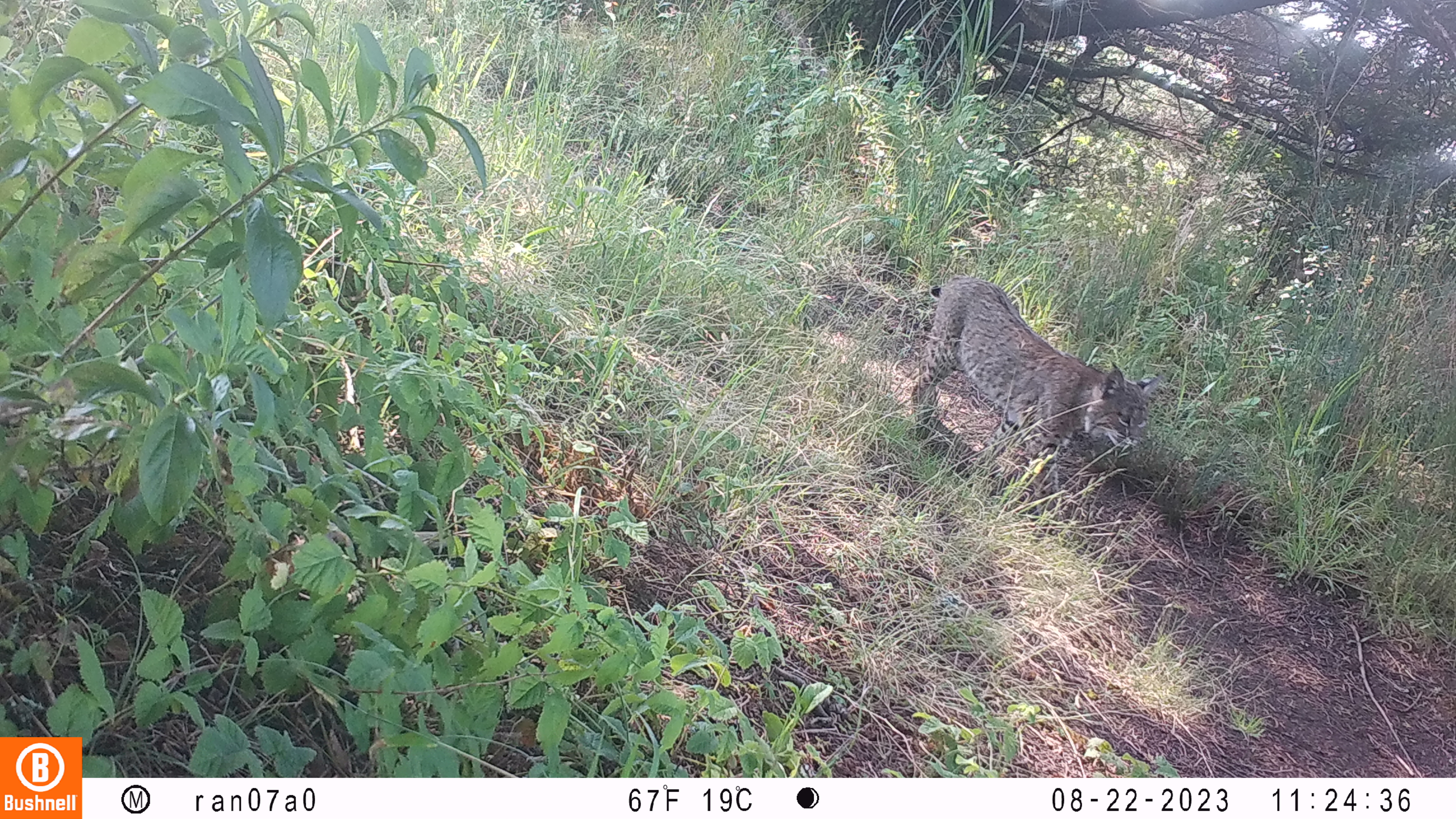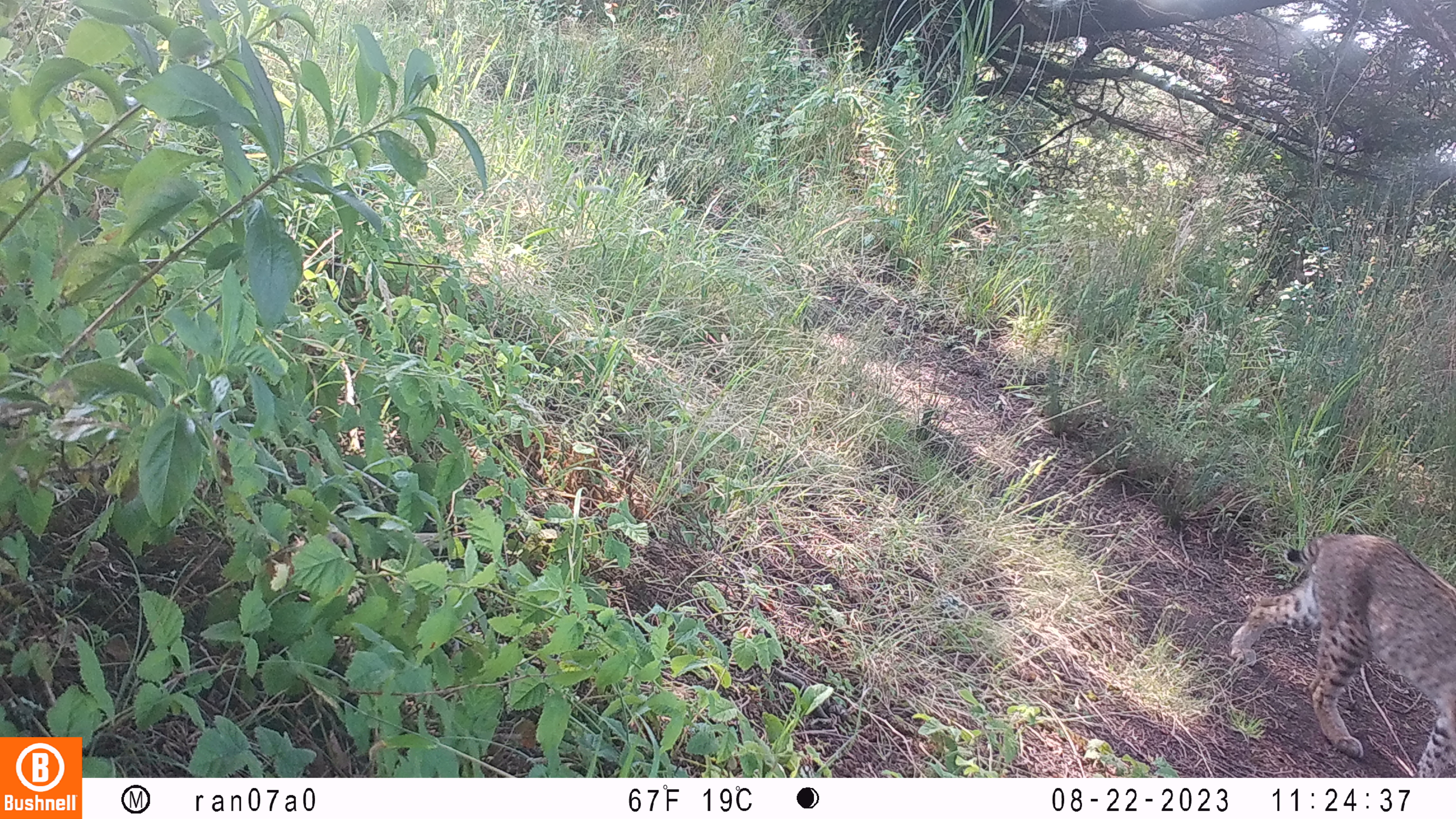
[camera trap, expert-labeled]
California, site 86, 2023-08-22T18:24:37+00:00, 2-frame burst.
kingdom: Animalia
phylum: Chordata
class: Mammalia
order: Carnivora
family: Felidae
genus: Lynx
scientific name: Lynx rufus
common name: bobcat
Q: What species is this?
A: Bobcat (Lynx rufus).